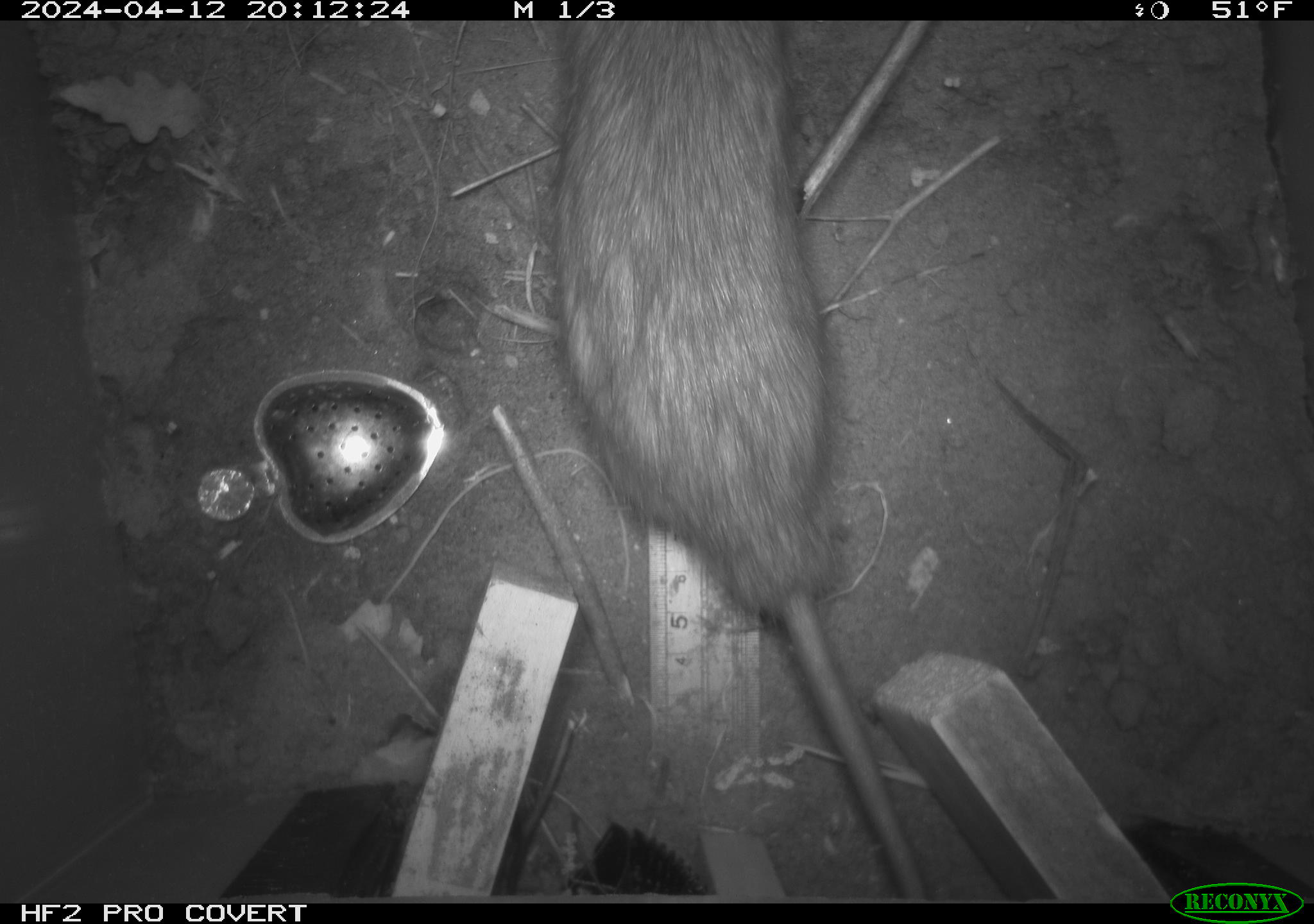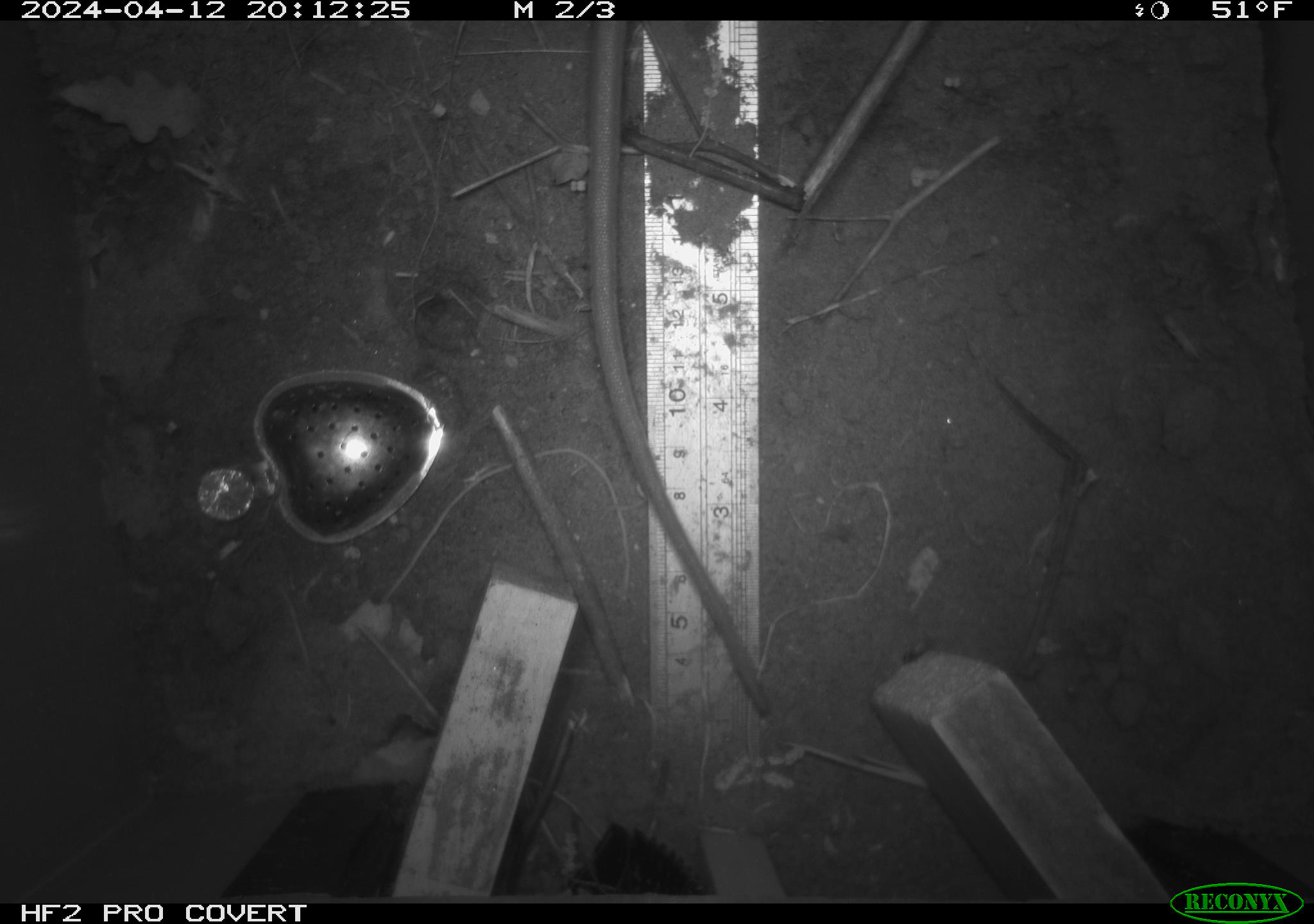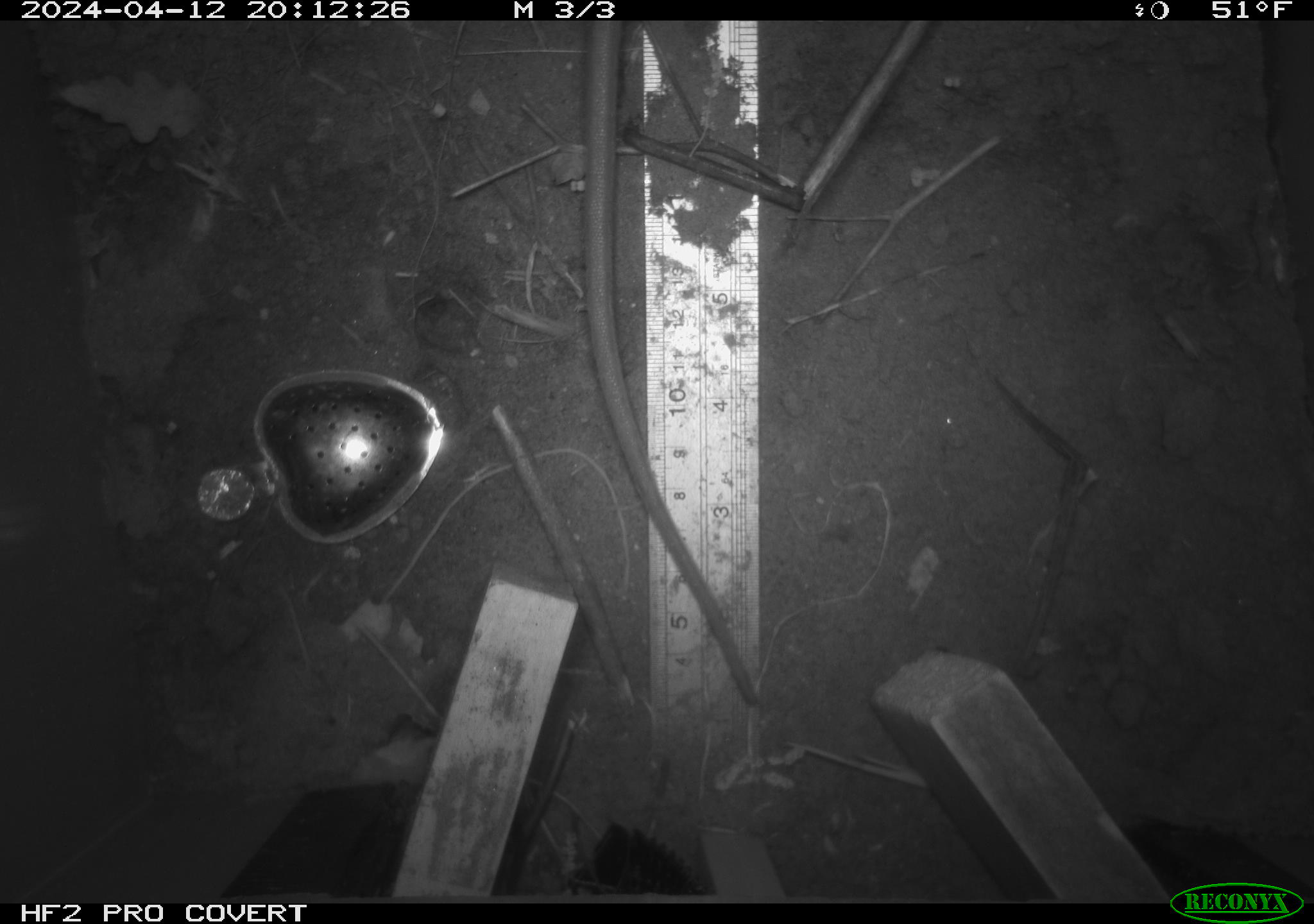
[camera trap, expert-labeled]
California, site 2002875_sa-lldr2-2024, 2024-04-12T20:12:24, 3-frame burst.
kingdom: Animalia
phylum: Chordata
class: Mammalia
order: Rodentia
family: Muridae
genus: Rattus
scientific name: Rattus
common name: rat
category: rattus species